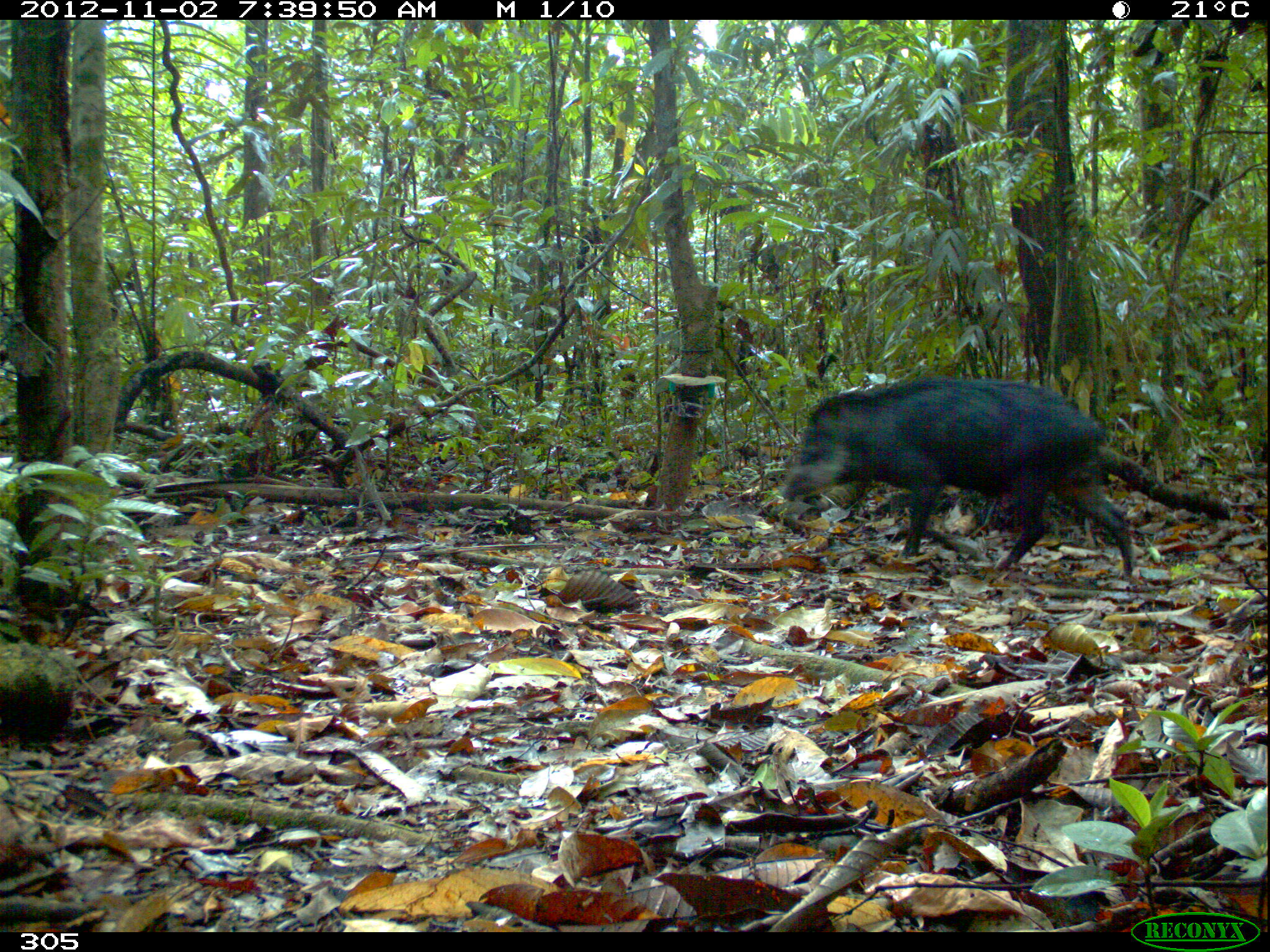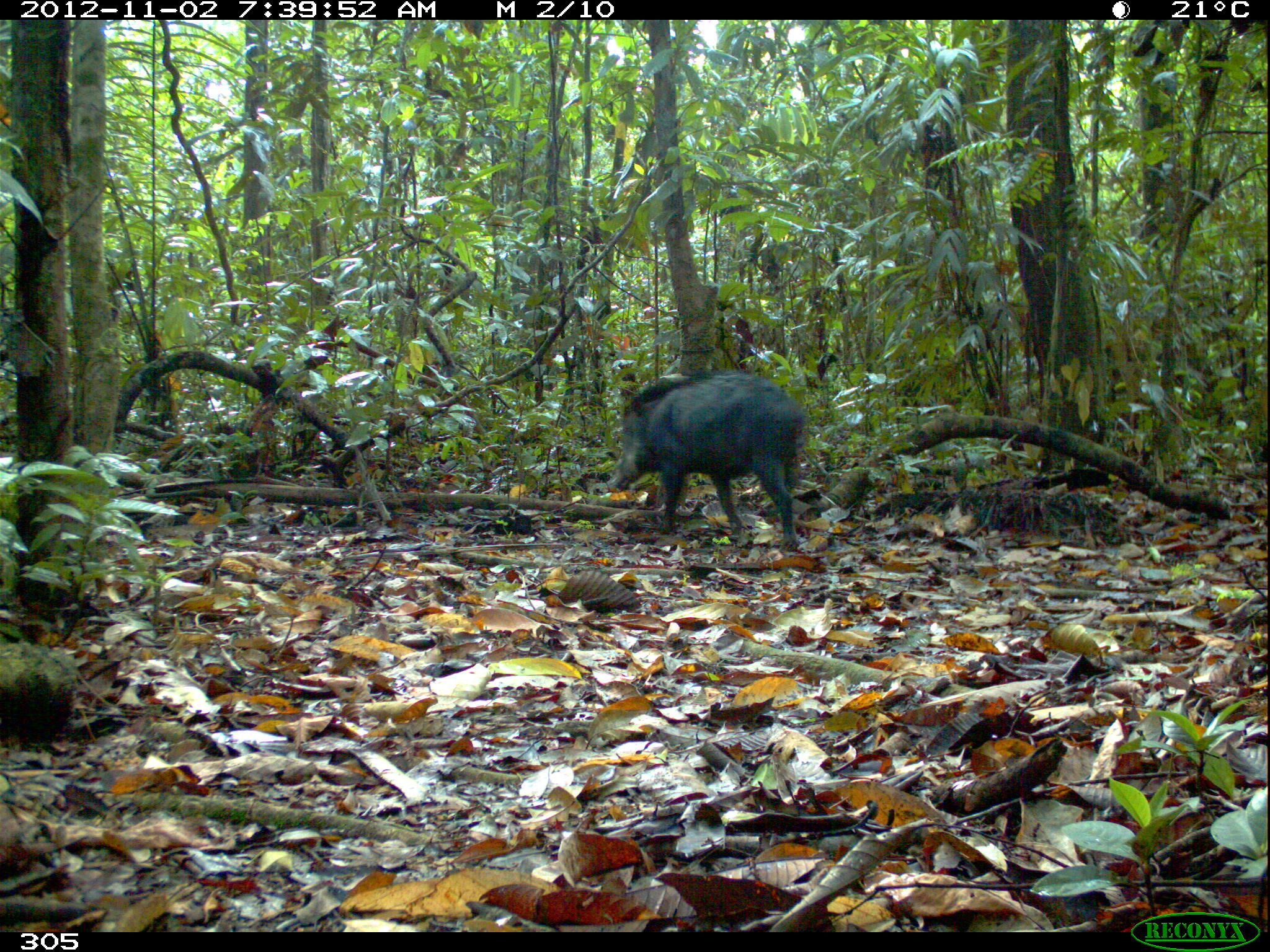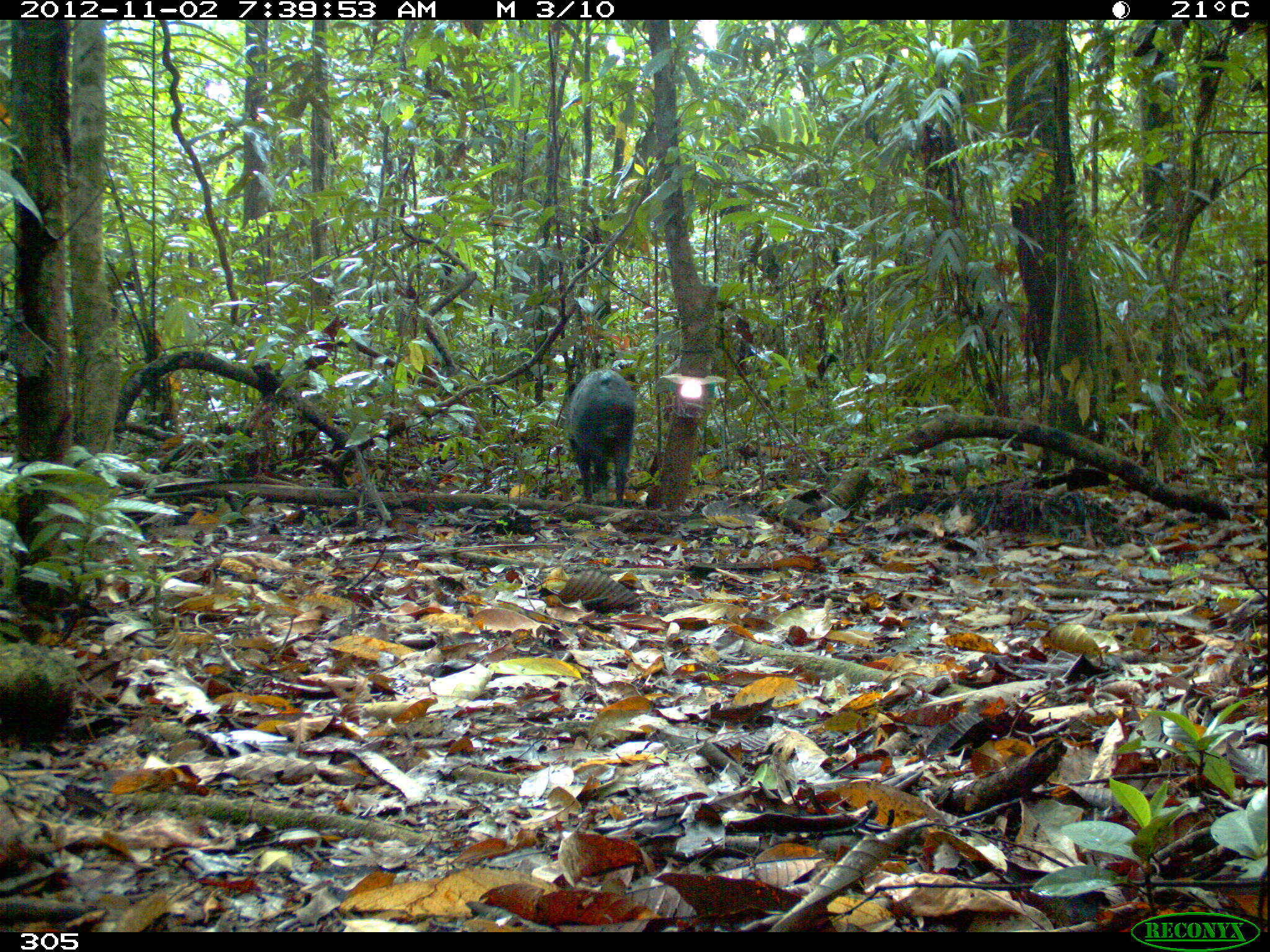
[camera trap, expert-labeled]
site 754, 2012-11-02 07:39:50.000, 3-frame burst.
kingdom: Animalia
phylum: Chordata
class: Mammalia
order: Artiodactyla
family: Tayassuidae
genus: Tayassu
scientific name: Tayassu pecari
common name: white-lipped peccary